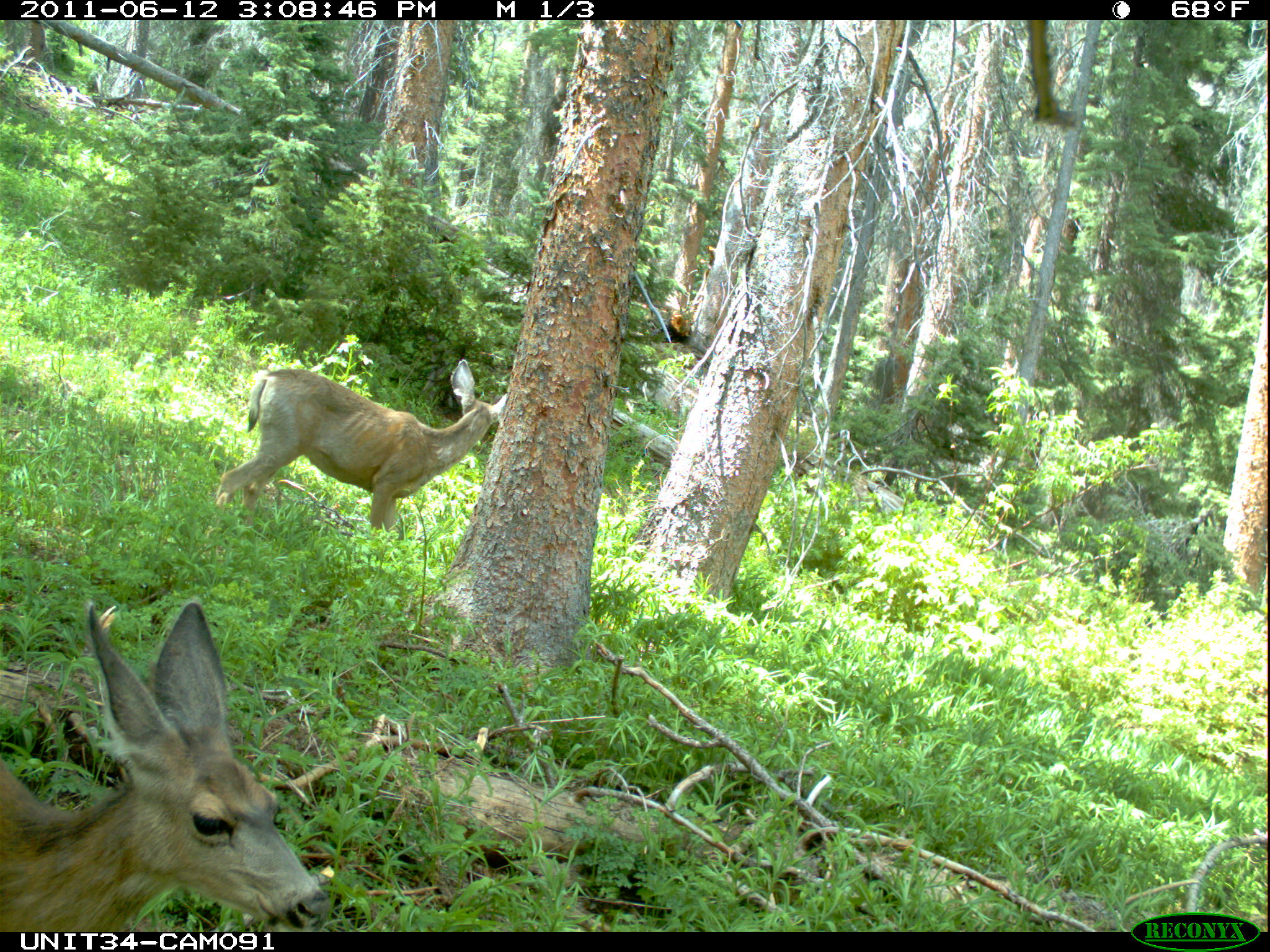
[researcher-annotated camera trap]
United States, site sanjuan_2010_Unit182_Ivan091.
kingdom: Animalia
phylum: Chordata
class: Mammalia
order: Artiodactyla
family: Cervidae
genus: Odocoileus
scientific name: Odocoileus hemionus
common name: mule deer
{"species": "Odocoileus hemionus (mule deer)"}